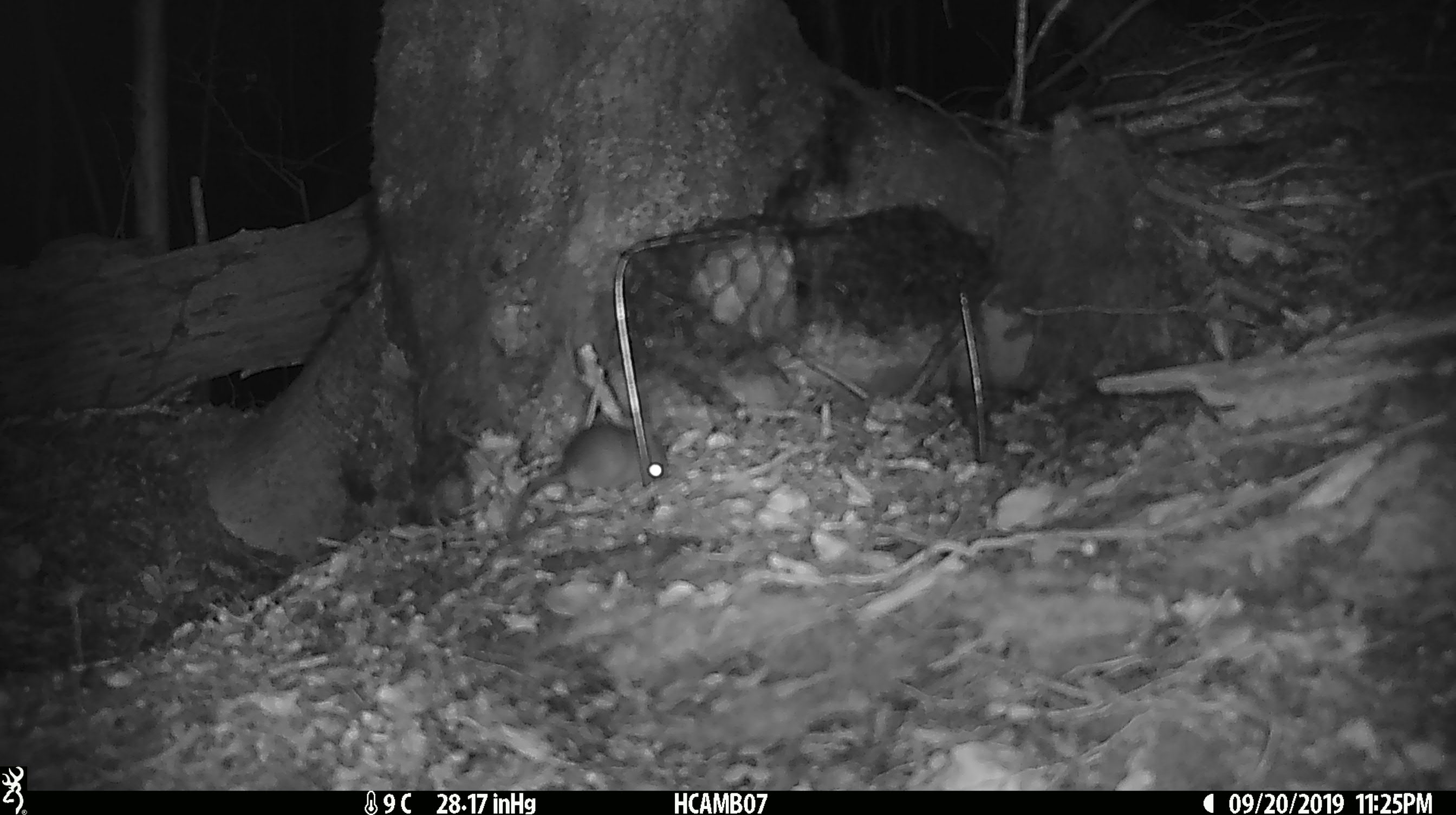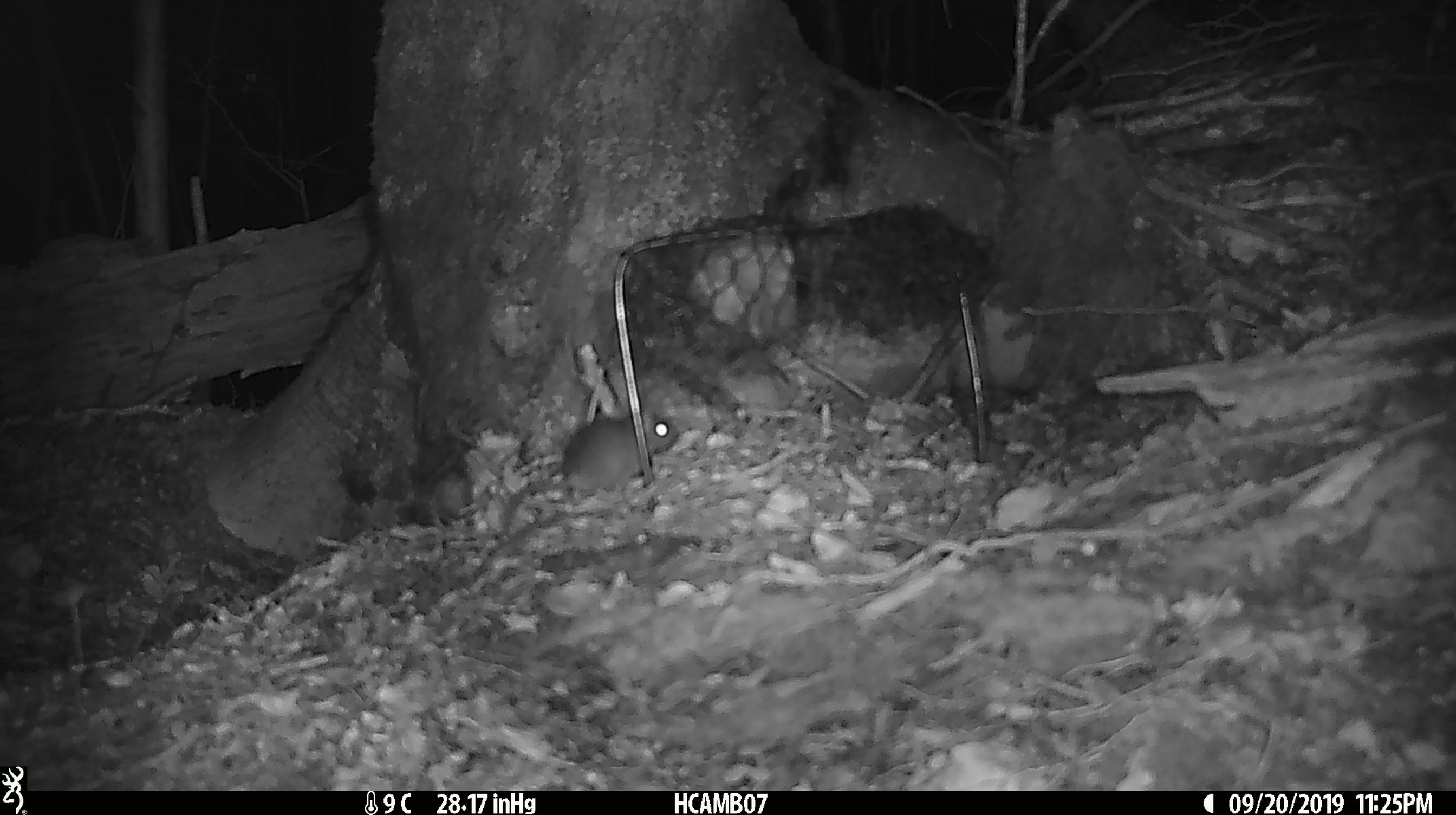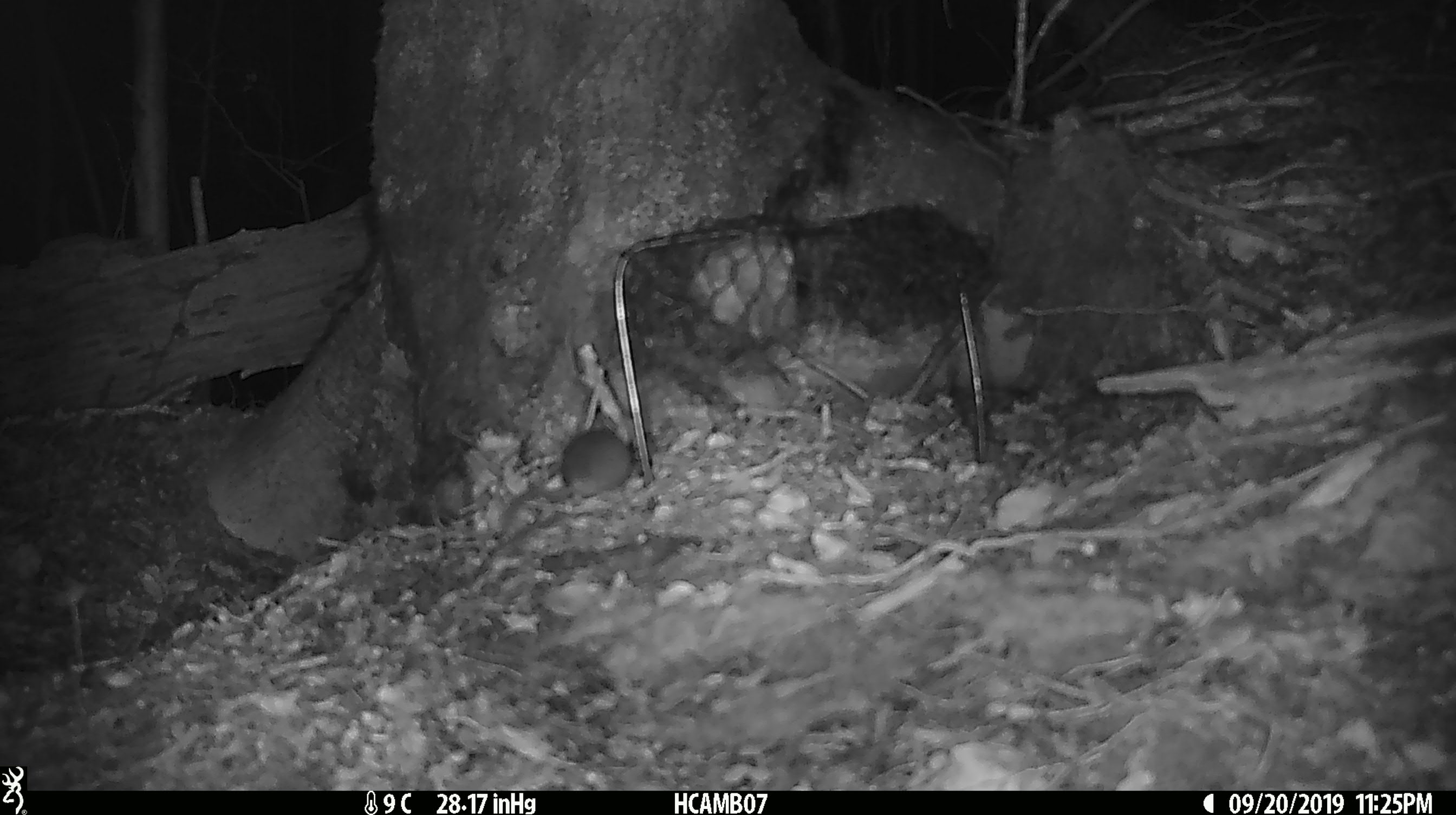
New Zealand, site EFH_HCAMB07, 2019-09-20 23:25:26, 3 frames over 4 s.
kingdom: Animalia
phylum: Chordata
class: Mammalia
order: Rodentia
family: Muridae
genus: Mus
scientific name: Mus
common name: mouse